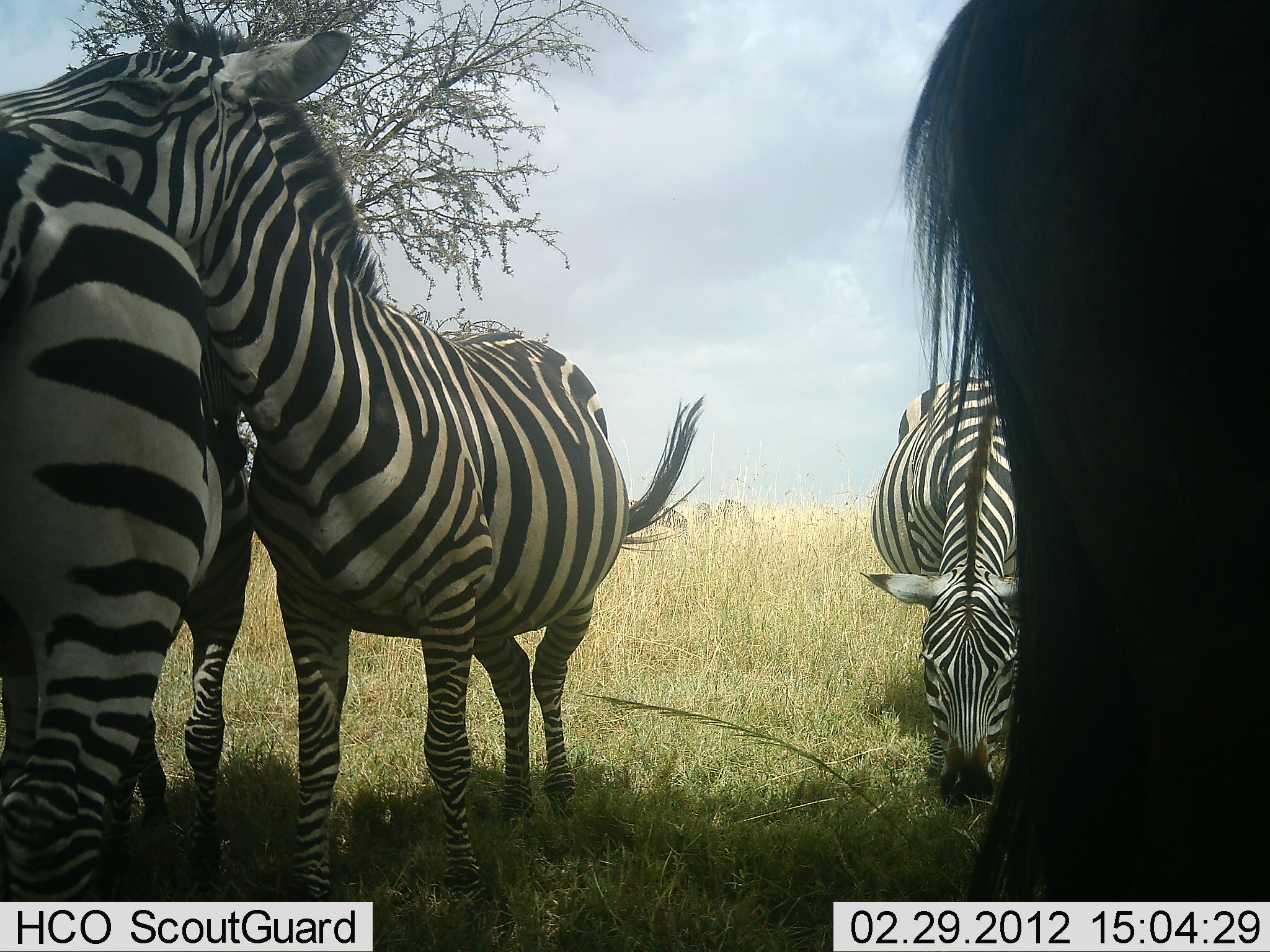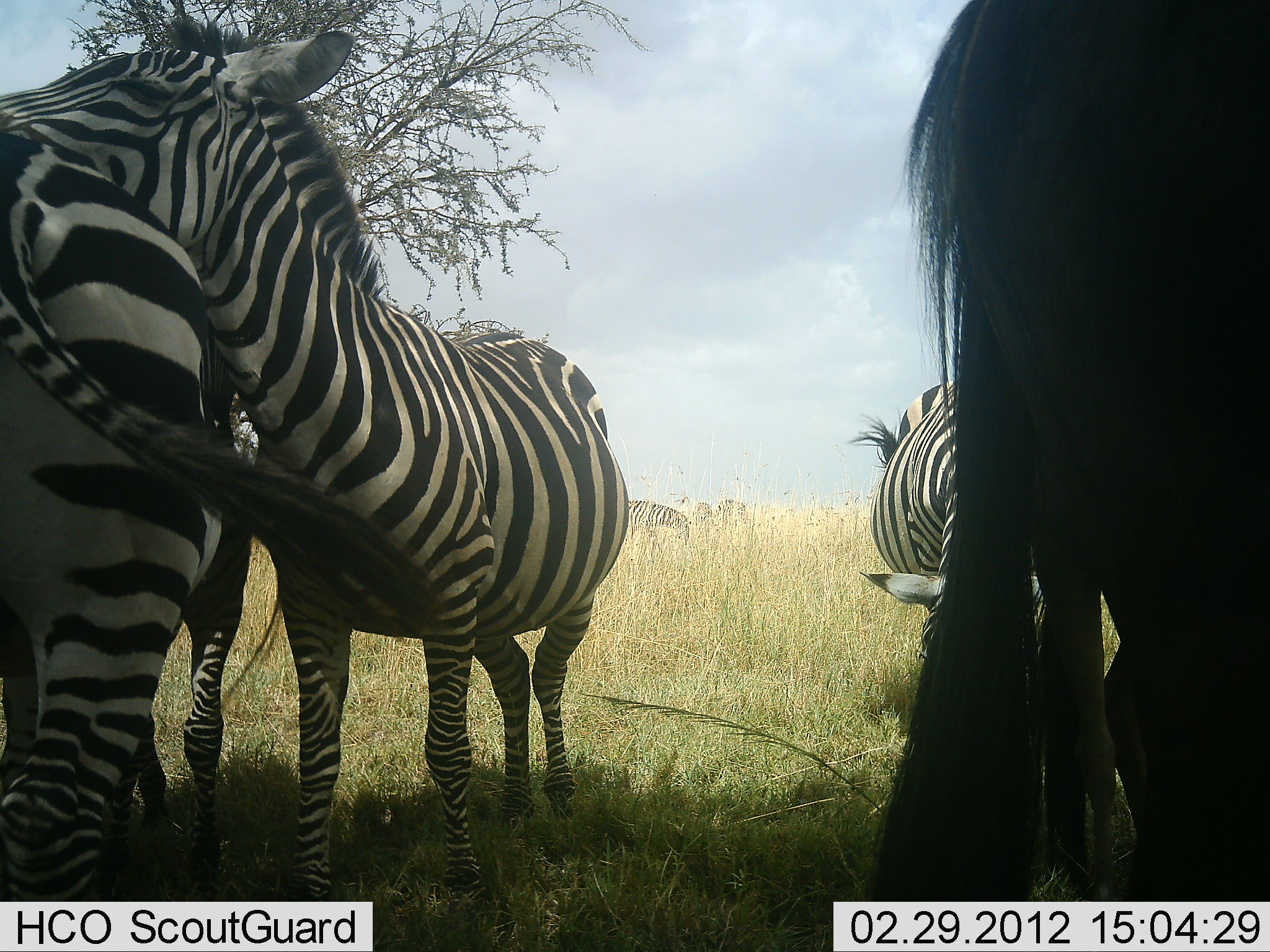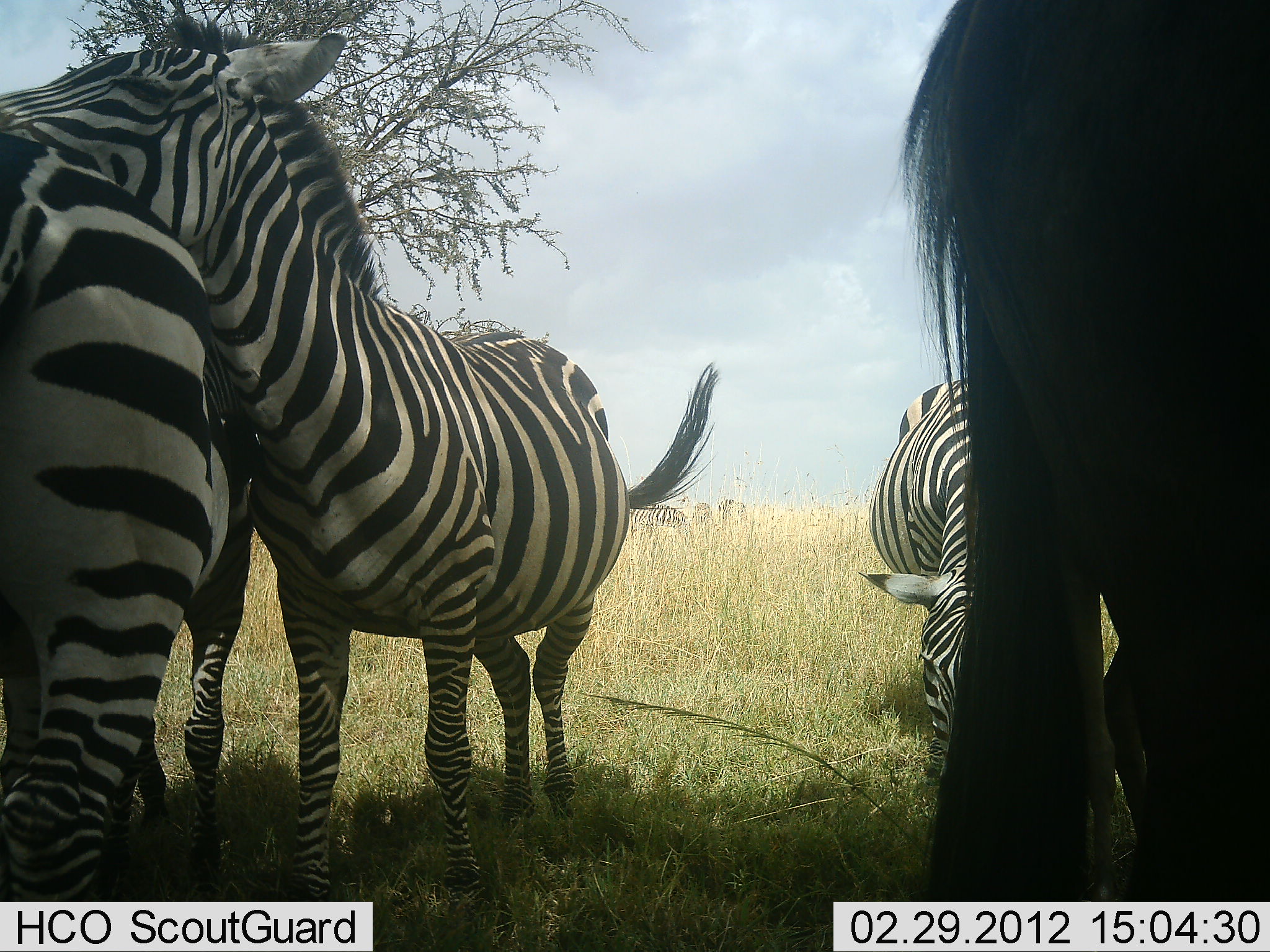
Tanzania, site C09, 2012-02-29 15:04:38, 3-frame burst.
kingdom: Animalia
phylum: Chordata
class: Mammalia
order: Perissodactyla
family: Equidae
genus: Equus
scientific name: Equus quagga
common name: plains zebra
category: zebra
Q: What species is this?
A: Zebra (plains zebra) (Equus quagga).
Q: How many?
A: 5.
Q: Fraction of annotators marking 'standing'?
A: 78%.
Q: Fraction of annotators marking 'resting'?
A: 0%.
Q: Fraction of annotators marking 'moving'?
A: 4%.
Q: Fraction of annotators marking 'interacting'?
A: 61%.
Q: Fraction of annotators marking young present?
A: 0%.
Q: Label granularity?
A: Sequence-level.